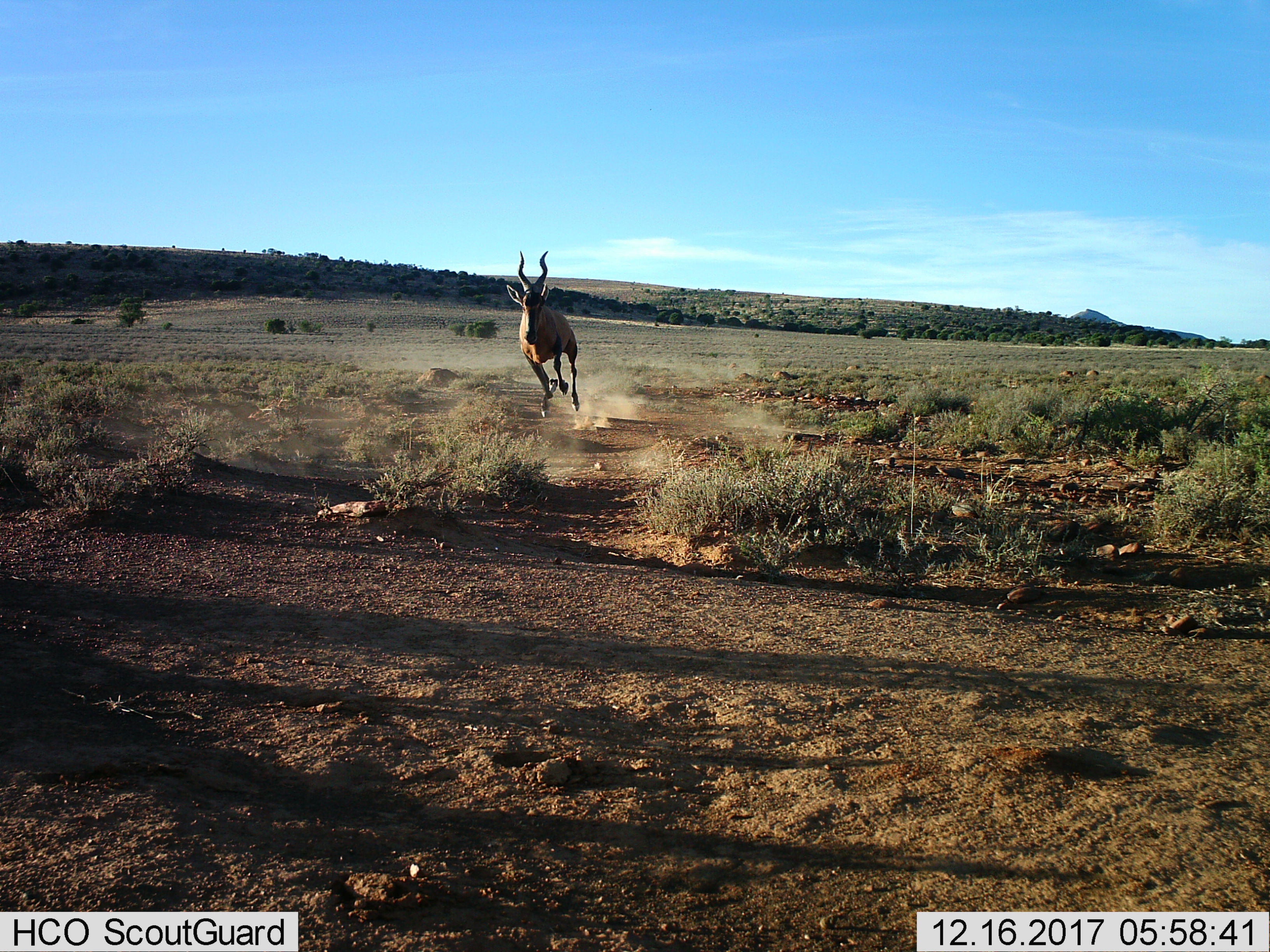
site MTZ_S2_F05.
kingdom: Animalia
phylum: Chordata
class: Mammalia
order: Artiodactyla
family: Bovidae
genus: Alcelaphus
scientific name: Alcelaphus buselaphus caama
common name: red hartebeest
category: hartebeestred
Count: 1.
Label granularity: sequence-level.